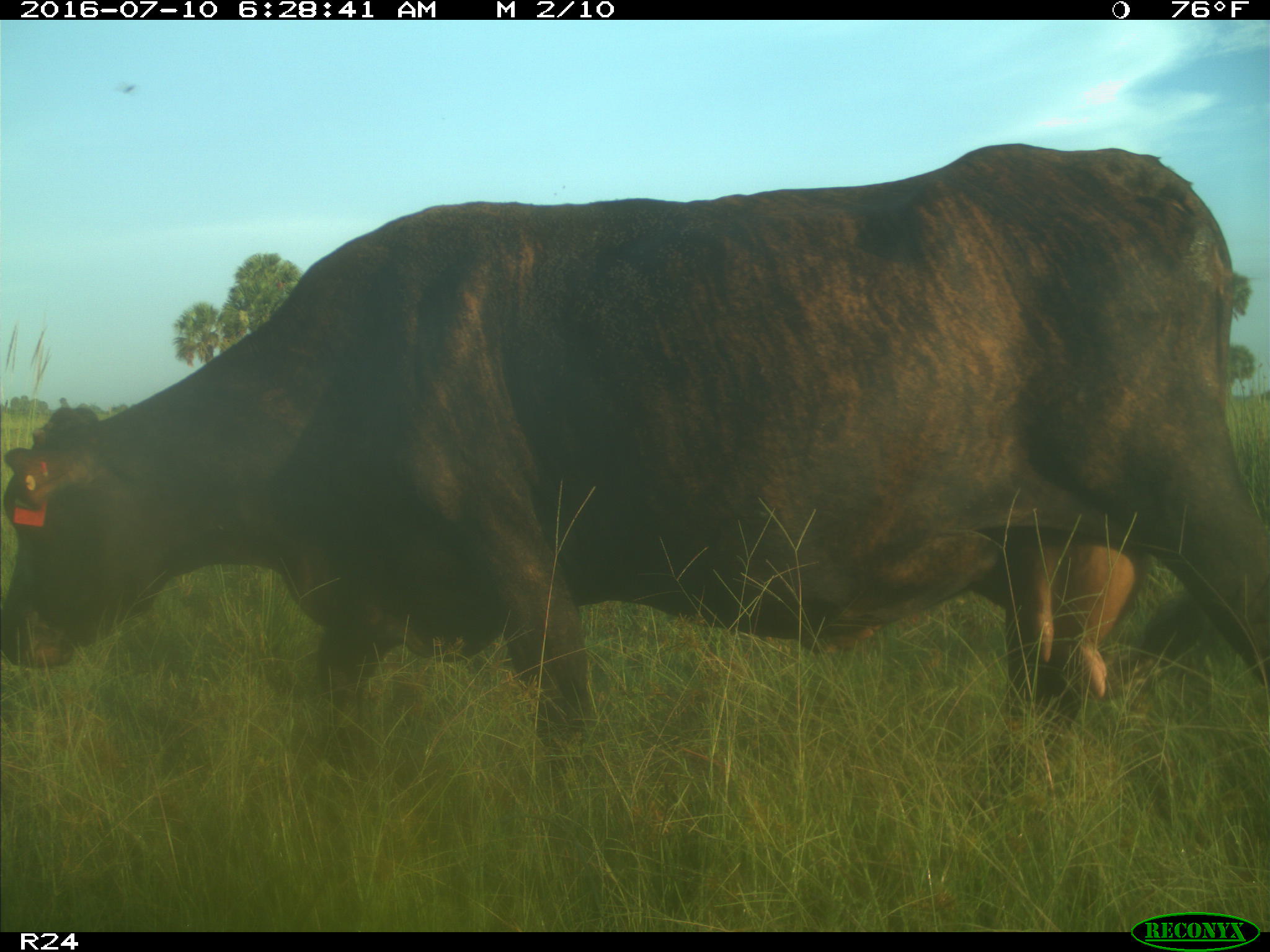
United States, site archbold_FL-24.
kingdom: Animalia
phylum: Chordata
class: Mammalia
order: Artiodactyla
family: Bovidae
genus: Bos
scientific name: Bos taurus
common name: domestic cow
Bos taurus (domestic cow).